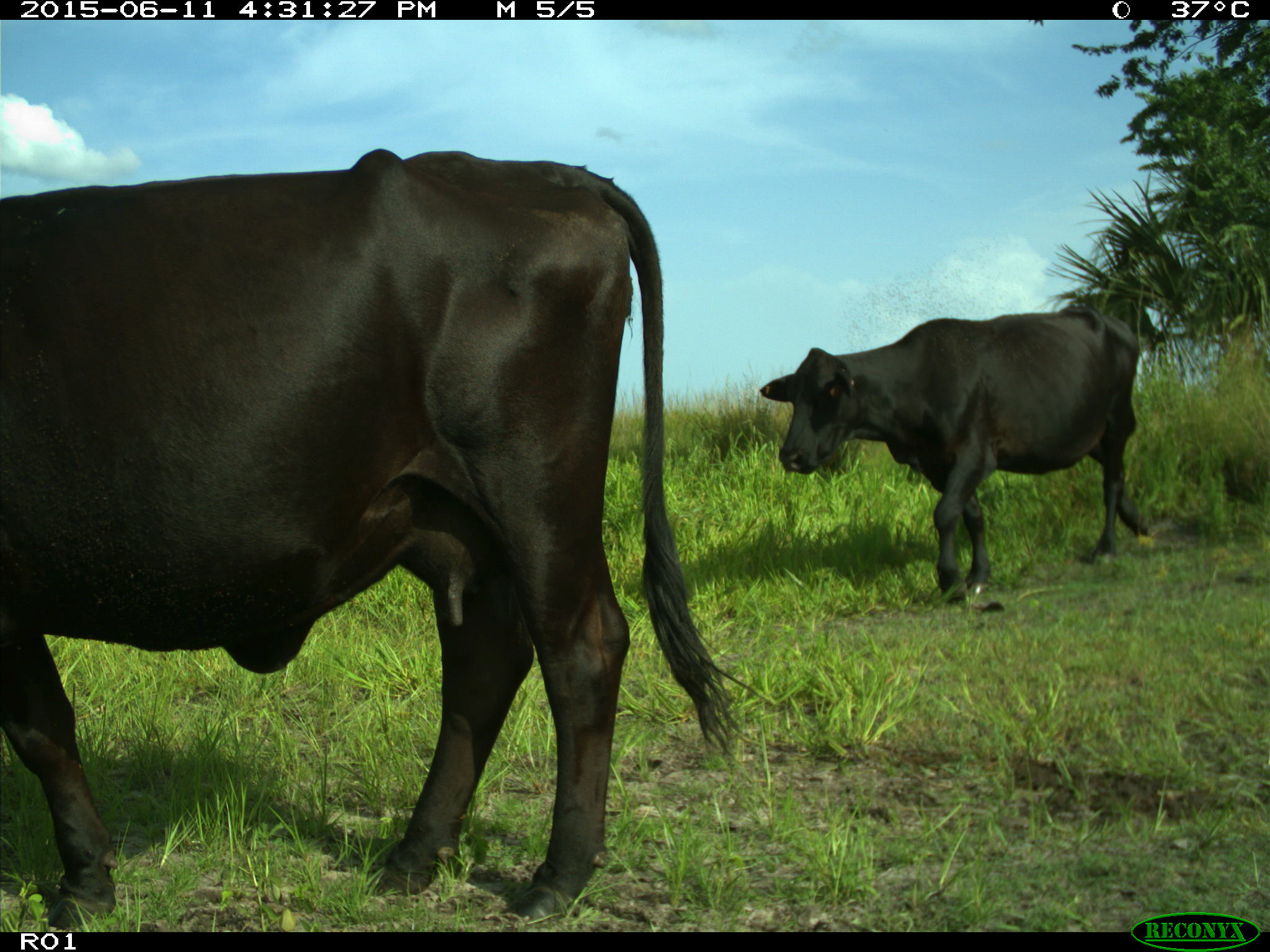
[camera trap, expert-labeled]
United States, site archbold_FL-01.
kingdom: Animalia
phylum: Chordata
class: Mammalia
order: Artiodactyla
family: Bovidae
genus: Bos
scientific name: Bos taurus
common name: domestic cow